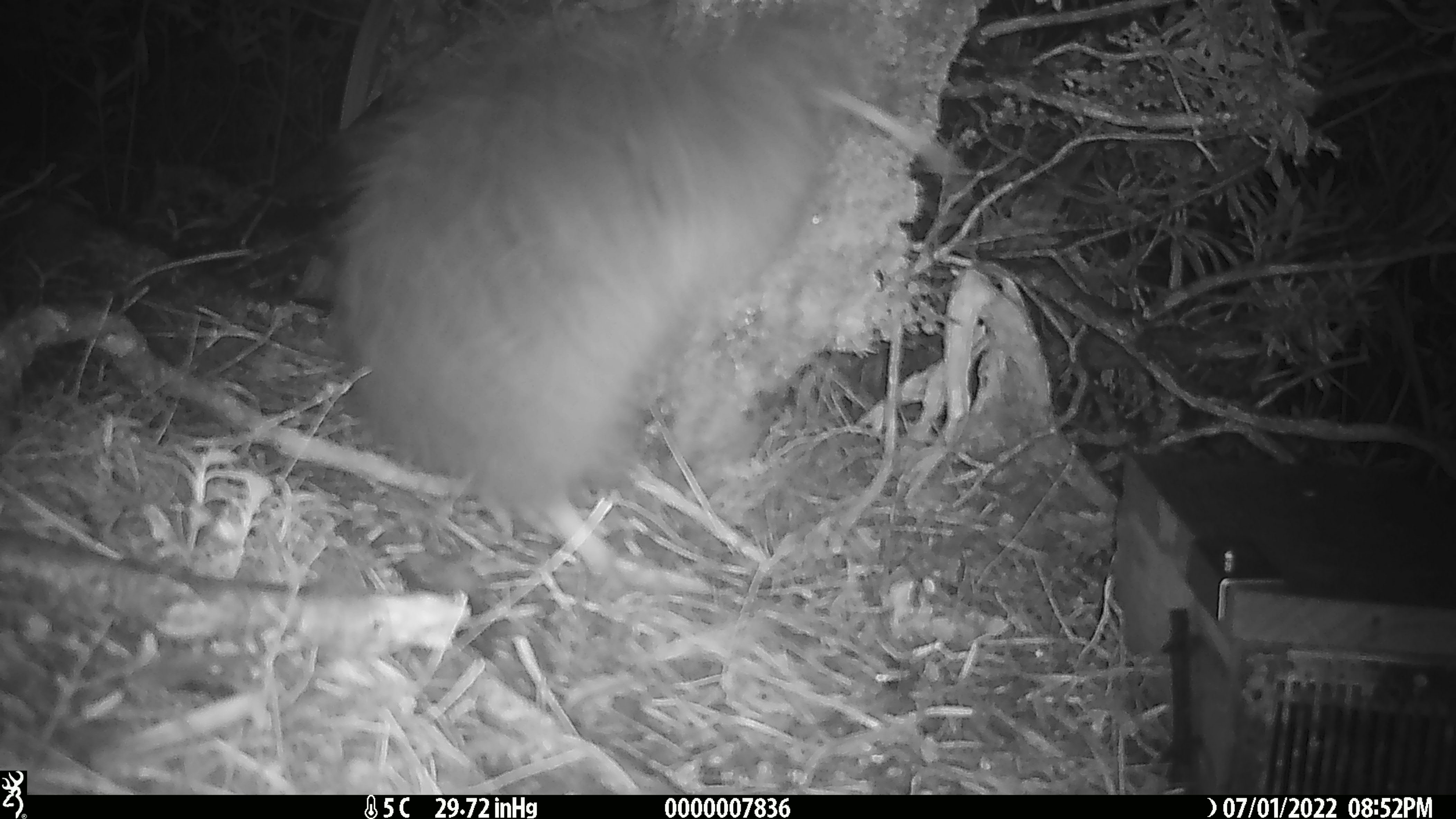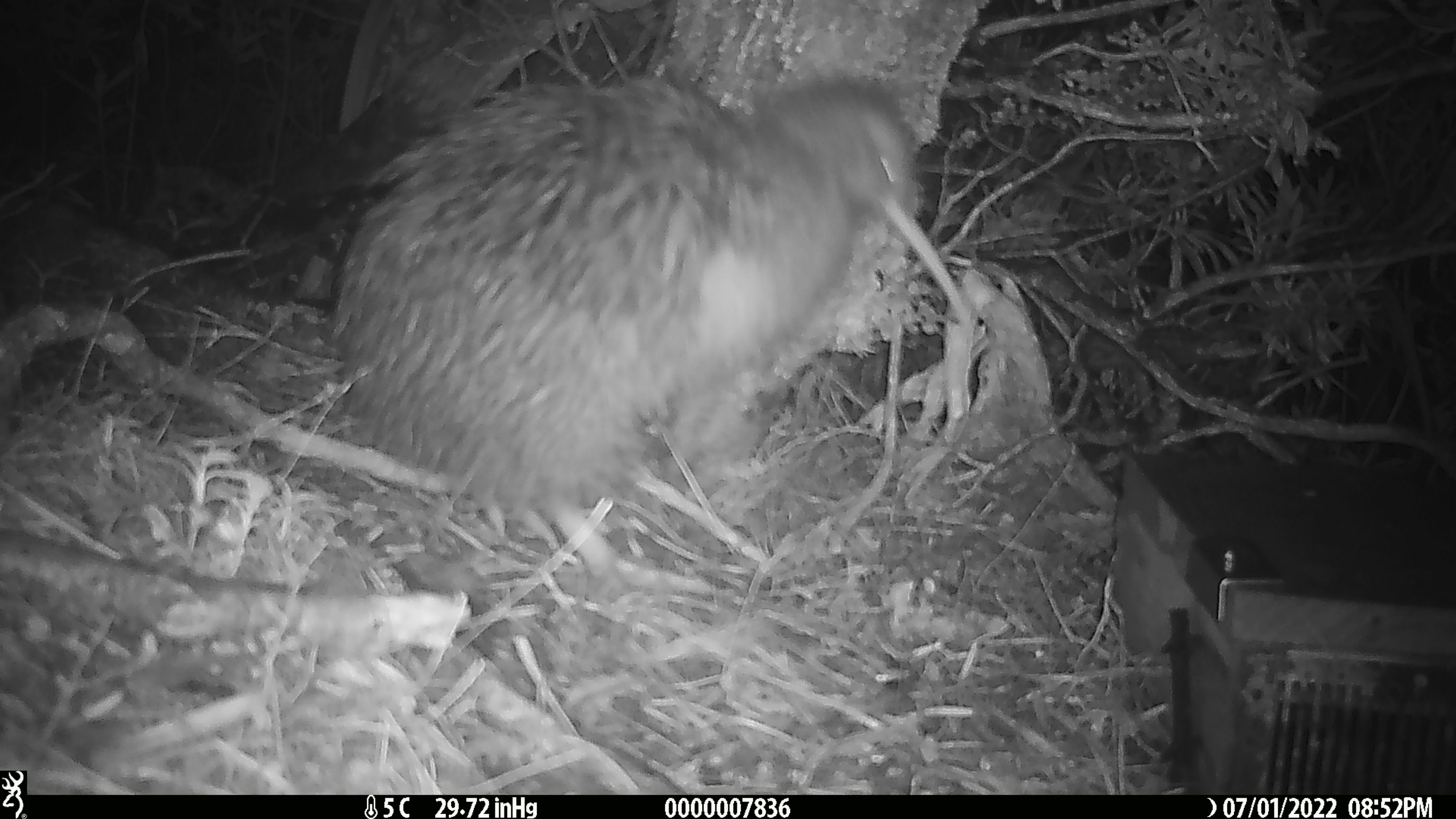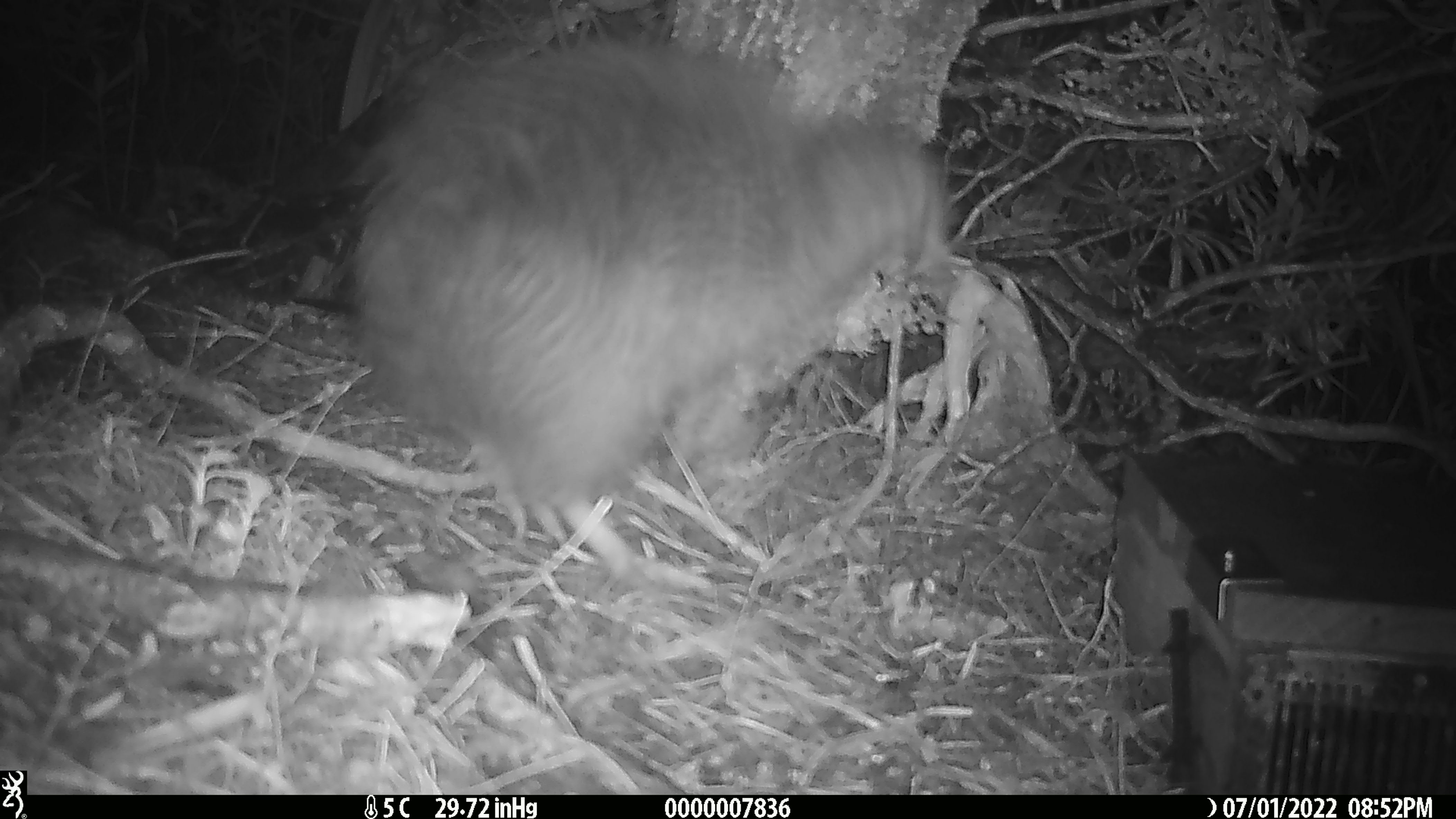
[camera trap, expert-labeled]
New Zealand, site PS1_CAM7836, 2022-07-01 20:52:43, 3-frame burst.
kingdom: Animalia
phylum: Chordata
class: Aves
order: Apterygiformes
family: Apterygidae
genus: Apteryx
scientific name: Apteryx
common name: kiwi